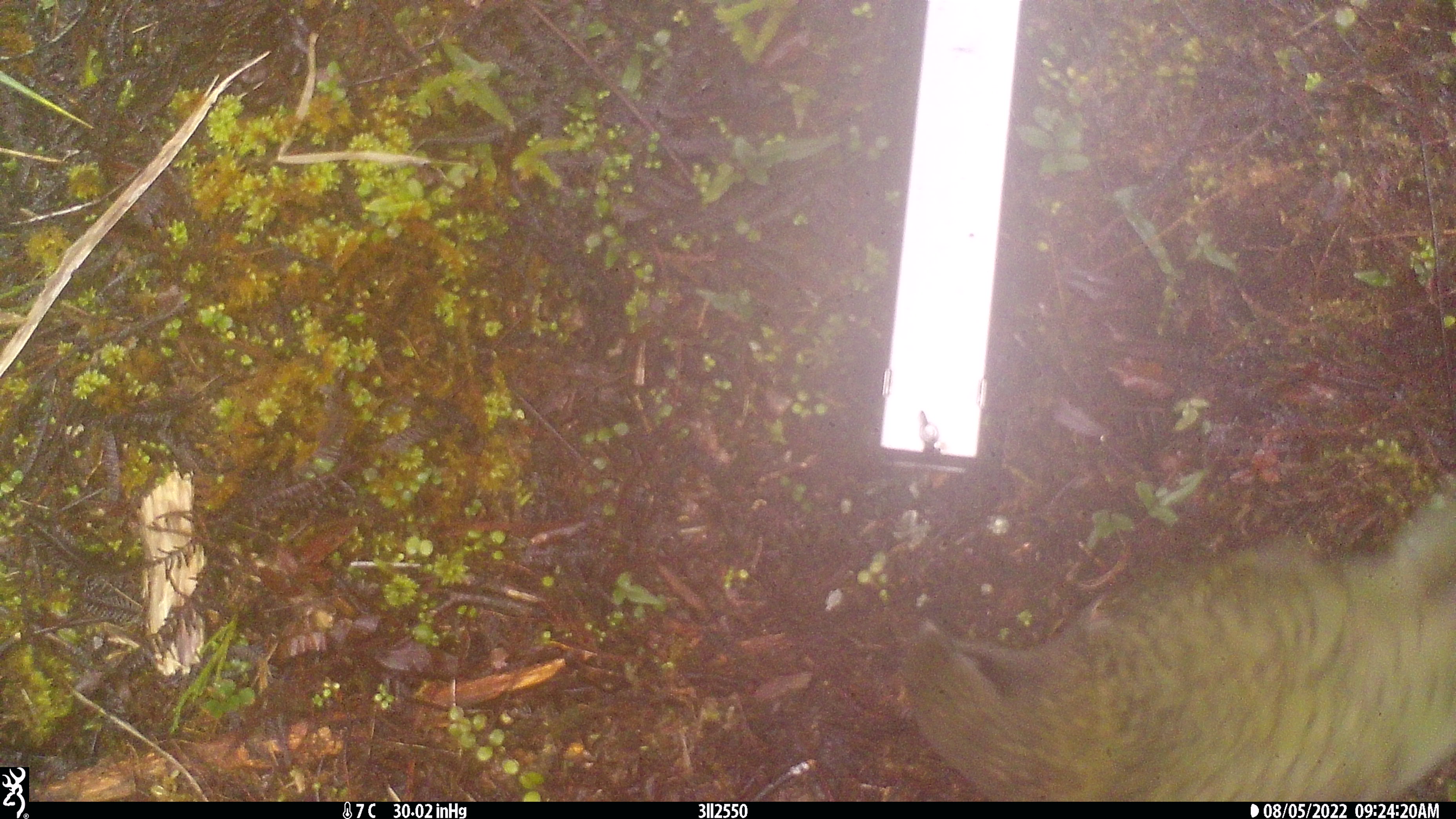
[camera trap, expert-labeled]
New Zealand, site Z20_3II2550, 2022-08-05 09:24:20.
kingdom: Animalia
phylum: Chordata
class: Aves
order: Psittaciformes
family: Strigopidae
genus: Nestor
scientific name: Nestor notabilis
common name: kea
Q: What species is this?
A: Kea (Nestor notabilis).